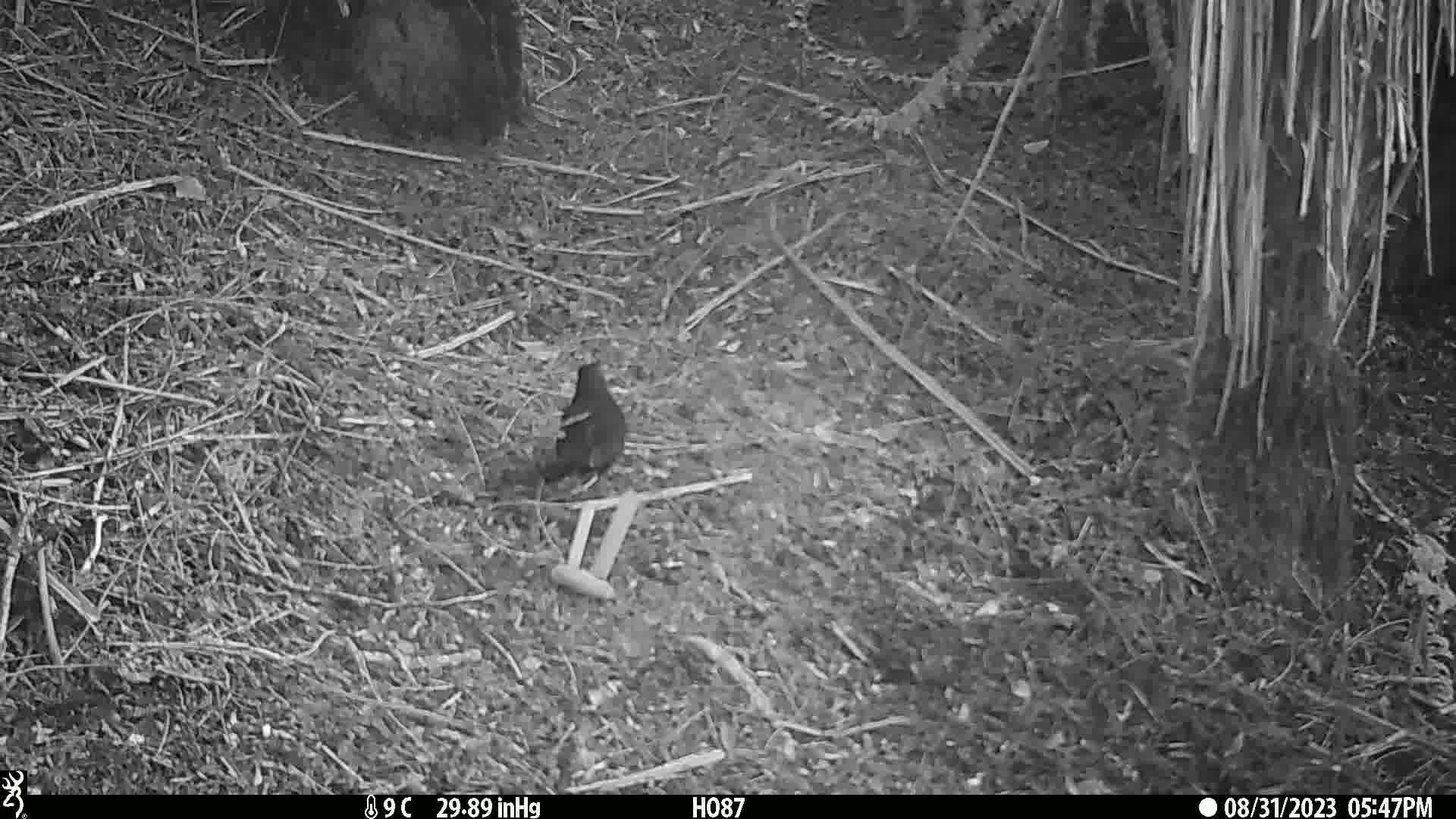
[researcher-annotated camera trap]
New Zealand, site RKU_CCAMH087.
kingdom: Animalia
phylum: Chordata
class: Aves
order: Passeriformes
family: Turdidae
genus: Turdus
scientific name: Turdus merula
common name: eurasian blackbird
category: blackbird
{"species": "blackbird (eurasian blackbird) (Turdus merula)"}